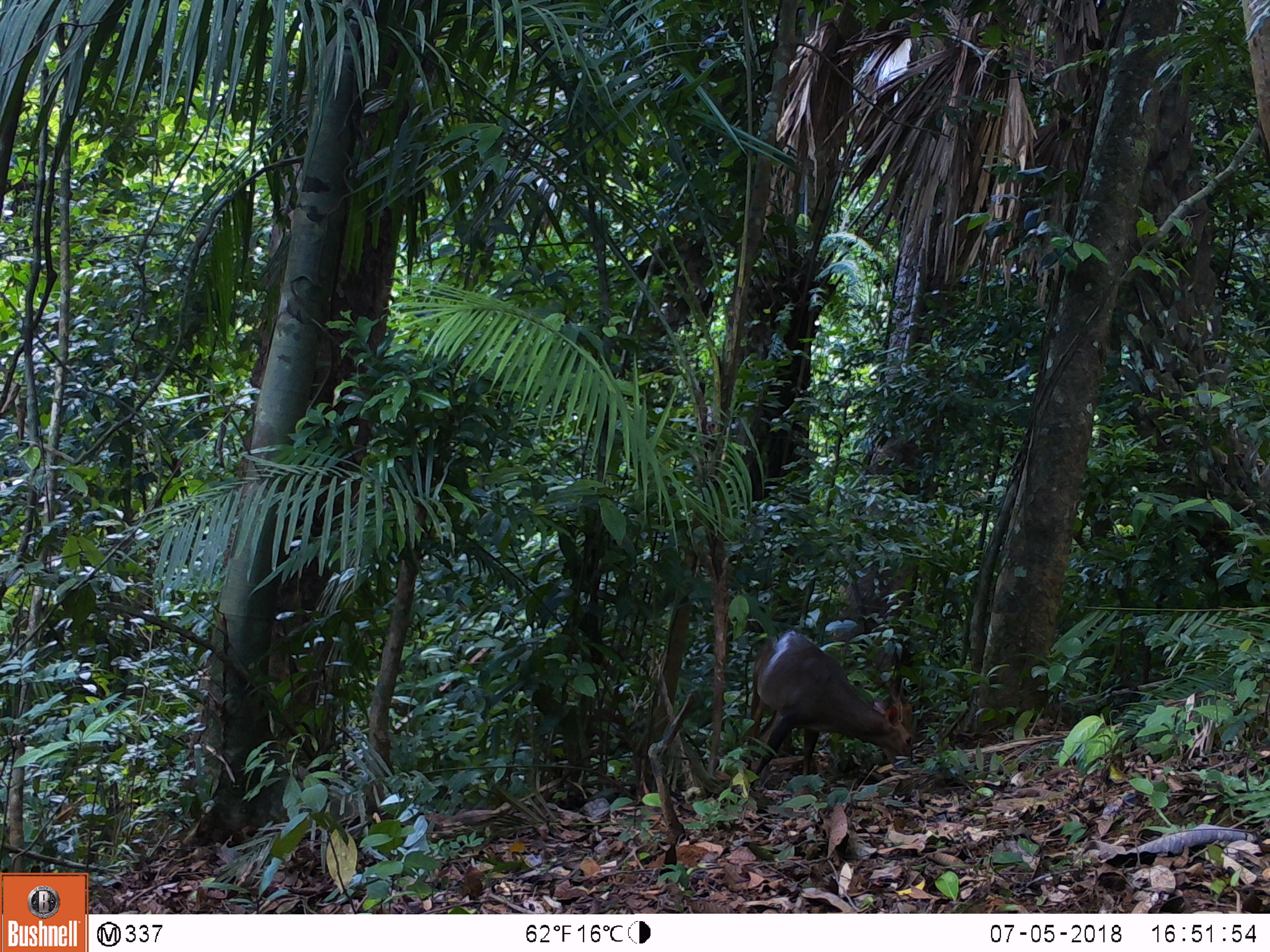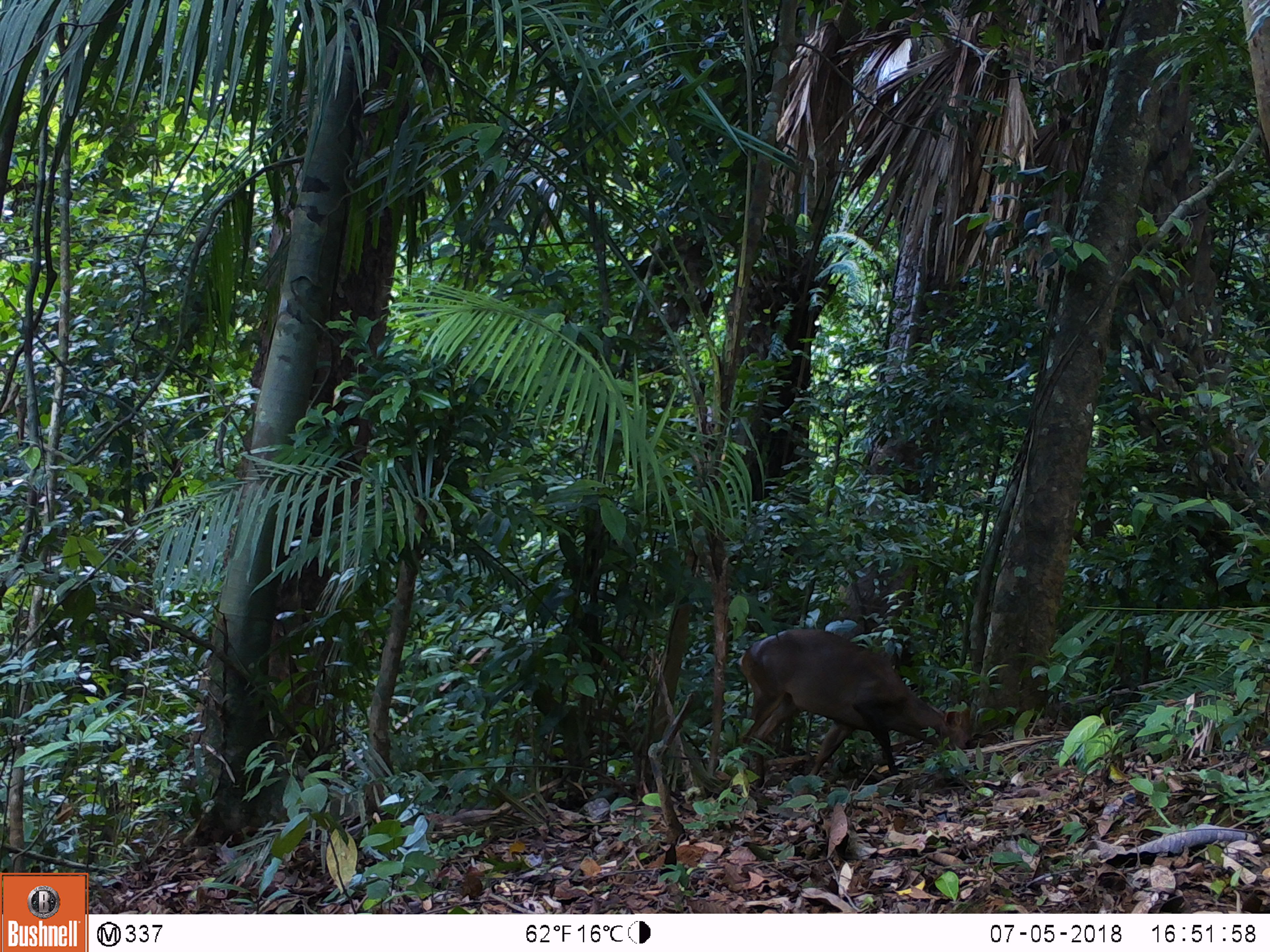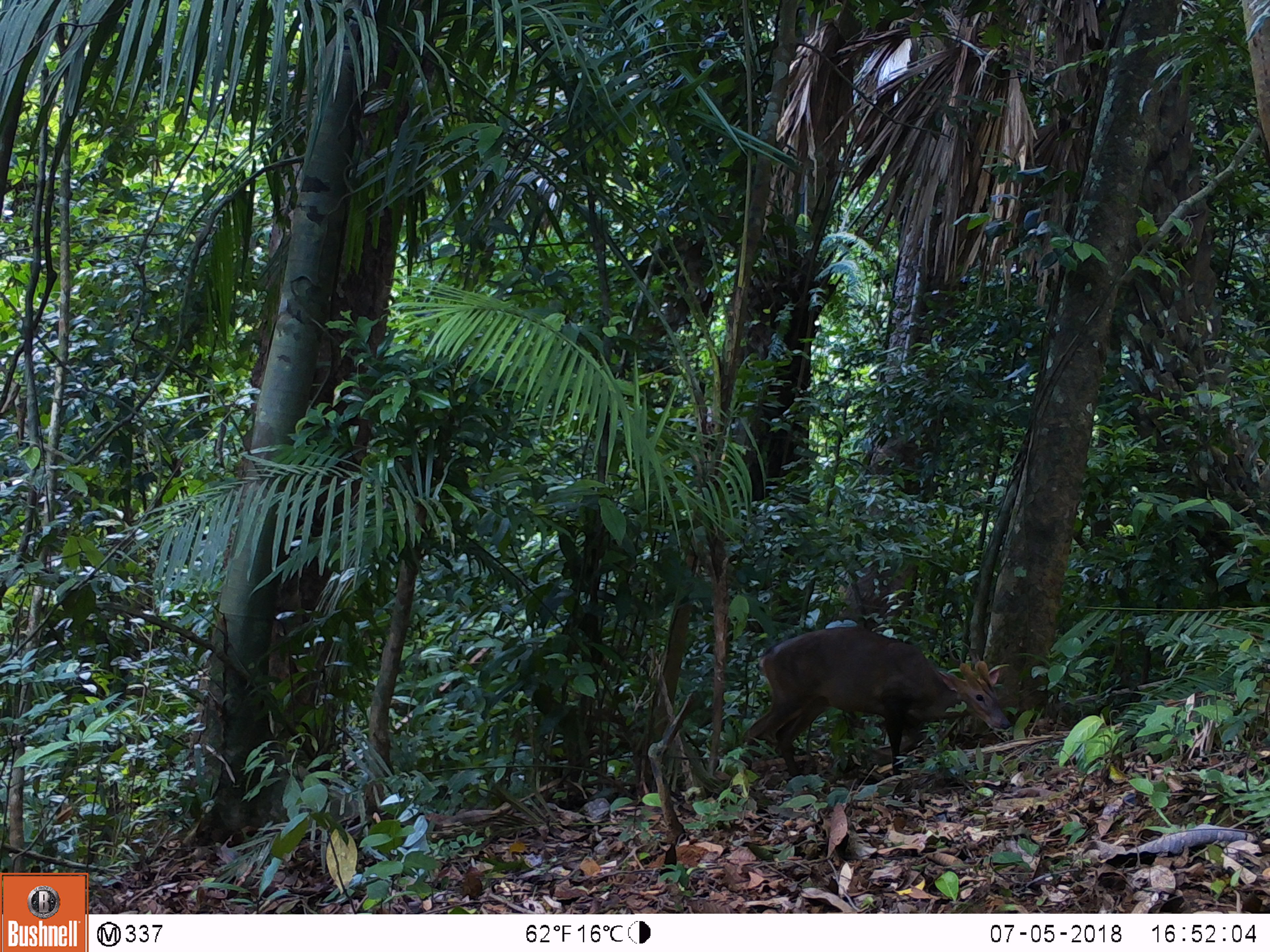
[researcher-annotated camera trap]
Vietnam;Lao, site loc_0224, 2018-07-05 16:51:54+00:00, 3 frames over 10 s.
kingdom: Animalia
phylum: Chordata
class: Mammalia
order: Artiodactyla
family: Cervidae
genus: Muntiacus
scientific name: Muntiacus vuquangensis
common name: large-antlered muntjac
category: large antlered muntjac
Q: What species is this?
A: Large antlered muntjac (large-antlered muntjac) (Muntiacus vuquangensis).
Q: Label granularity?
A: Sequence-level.